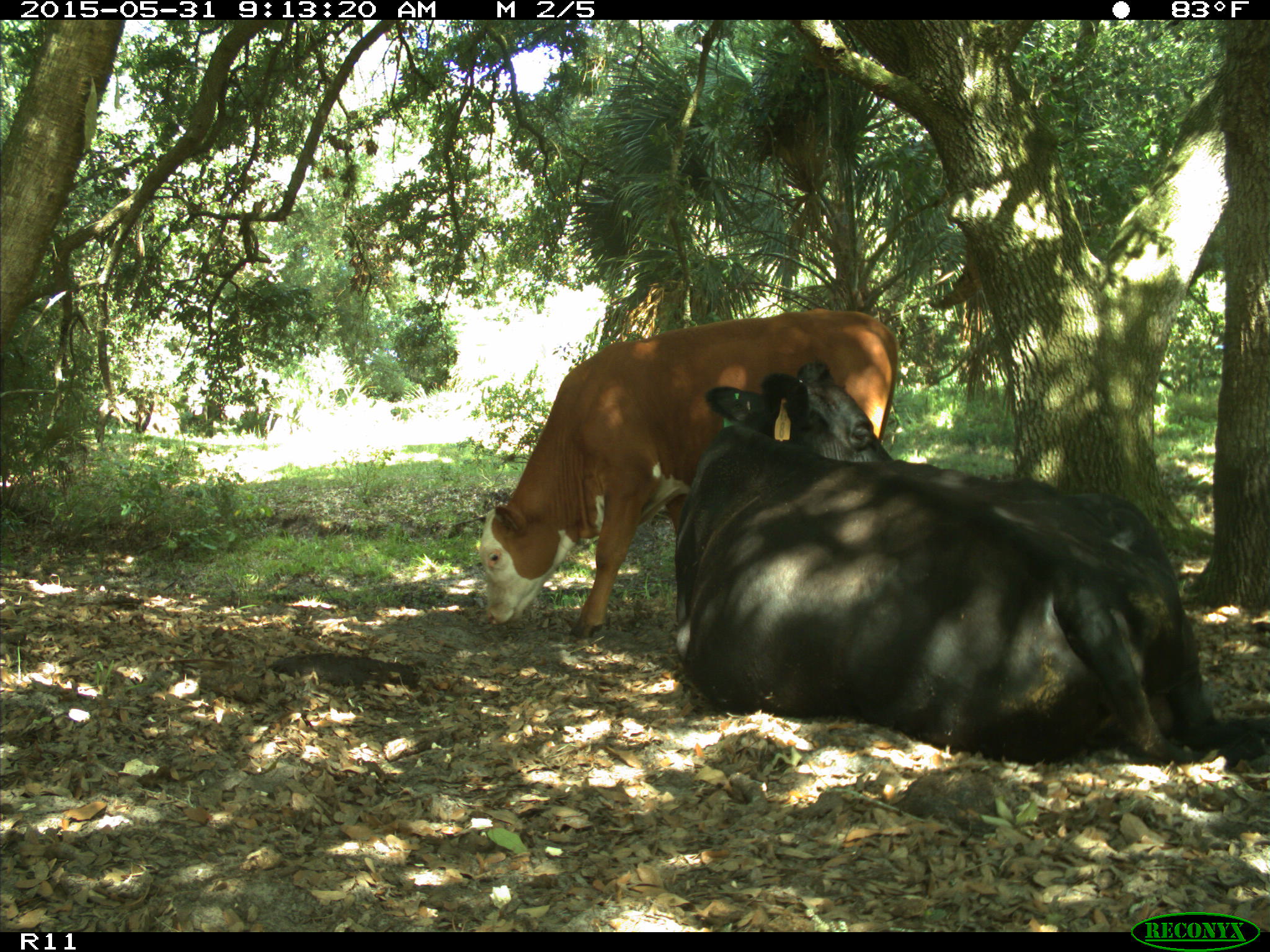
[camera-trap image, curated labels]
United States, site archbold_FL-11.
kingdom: Animalia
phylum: Chordata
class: Mammalia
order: Artiodactyla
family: Bovidae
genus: Bos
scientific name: Bos taurus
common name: domestic cow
Bos taurus (domestic cow).